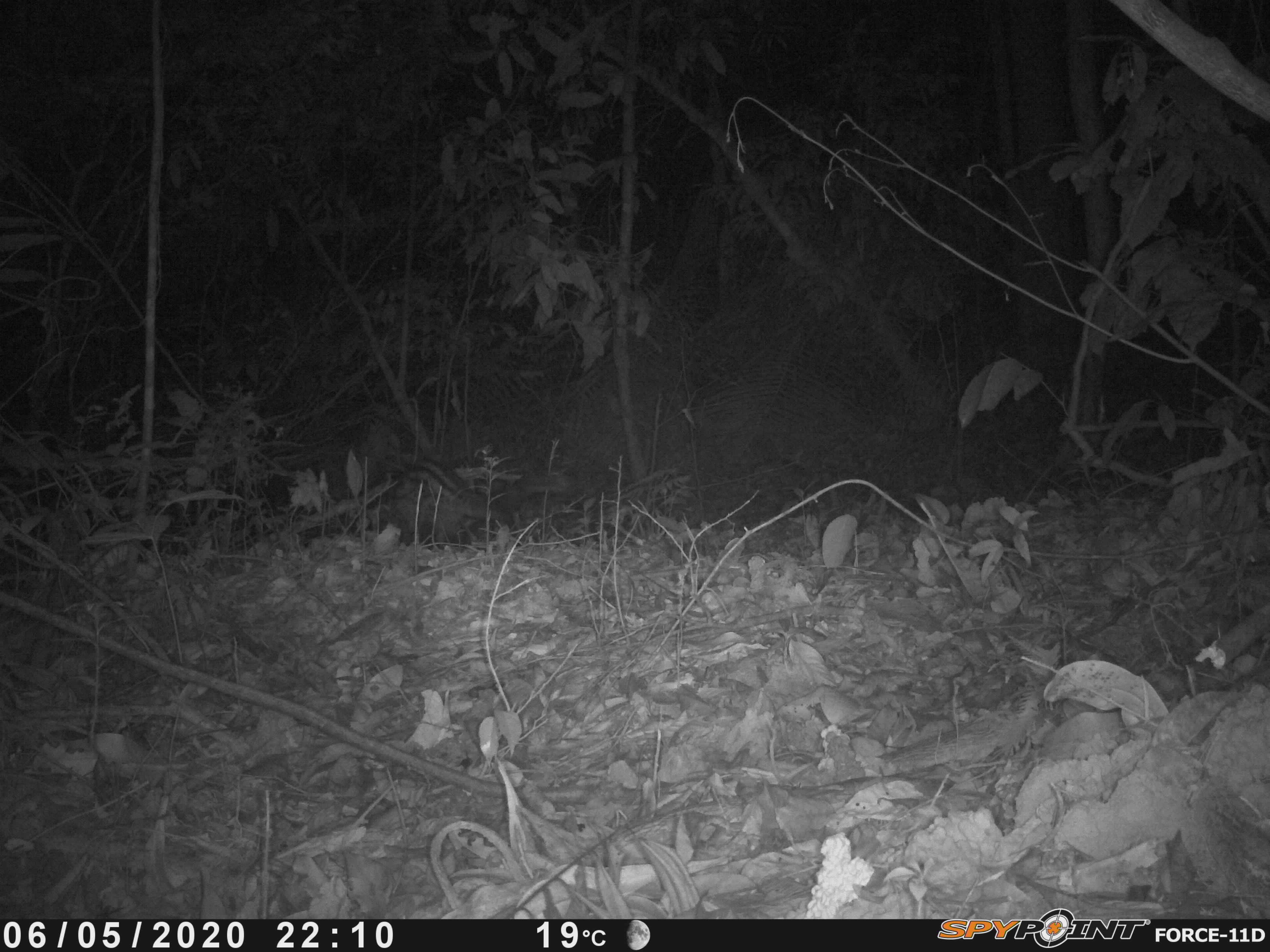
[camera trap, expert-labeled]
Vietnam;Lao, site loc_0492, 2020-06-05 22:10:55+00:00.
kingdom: Animalia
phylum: Chordata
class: Mammalia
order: Carnivora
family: Viverridae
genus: Paradoxurus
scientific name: Paradoxurus hermaphroditus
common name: common palm civet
Common palm civet (Paradoxurus hermaphroditus). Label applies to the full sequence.